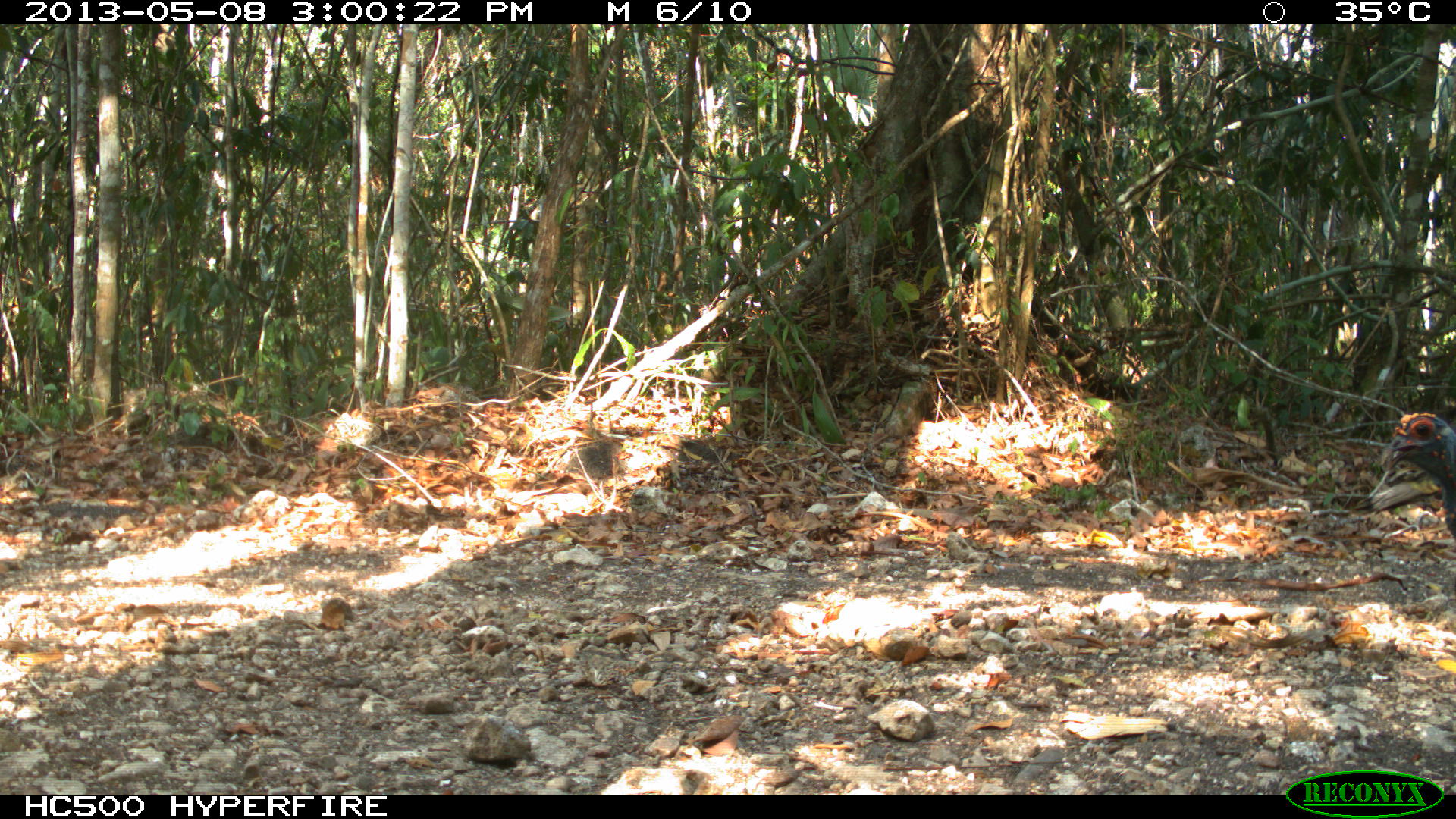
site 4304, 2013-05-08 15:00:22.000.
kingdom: Animalia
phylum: Chordata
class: Aves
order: Galliformes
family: Phasianidae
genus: Meleagris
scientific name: Meleagris ocellata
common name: ocellated turkey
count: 1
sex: male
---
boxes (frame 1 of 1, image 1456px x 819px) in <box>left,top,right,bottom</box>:
meleagris ocellata: <box>1376,409,1456,540</box>